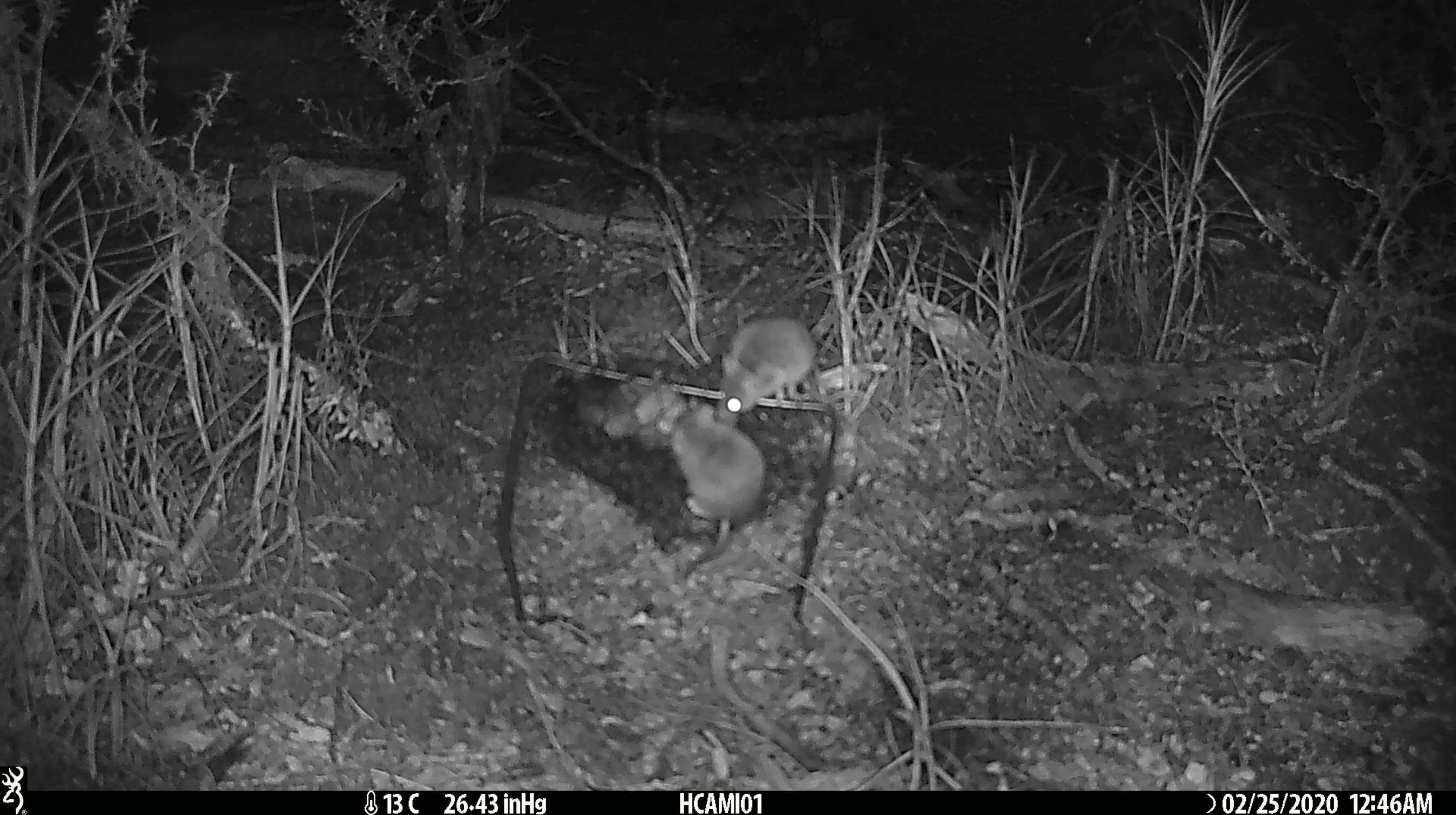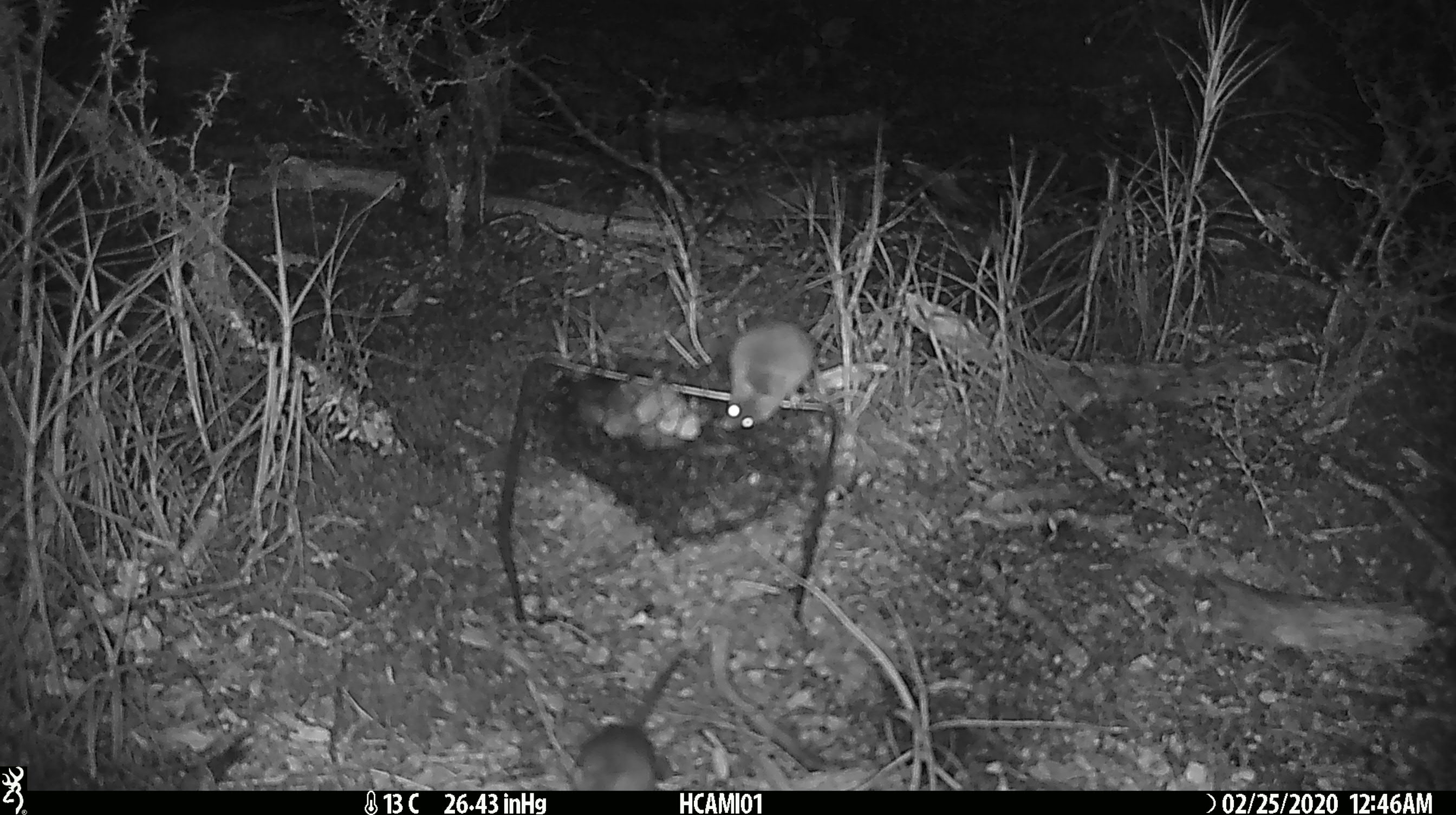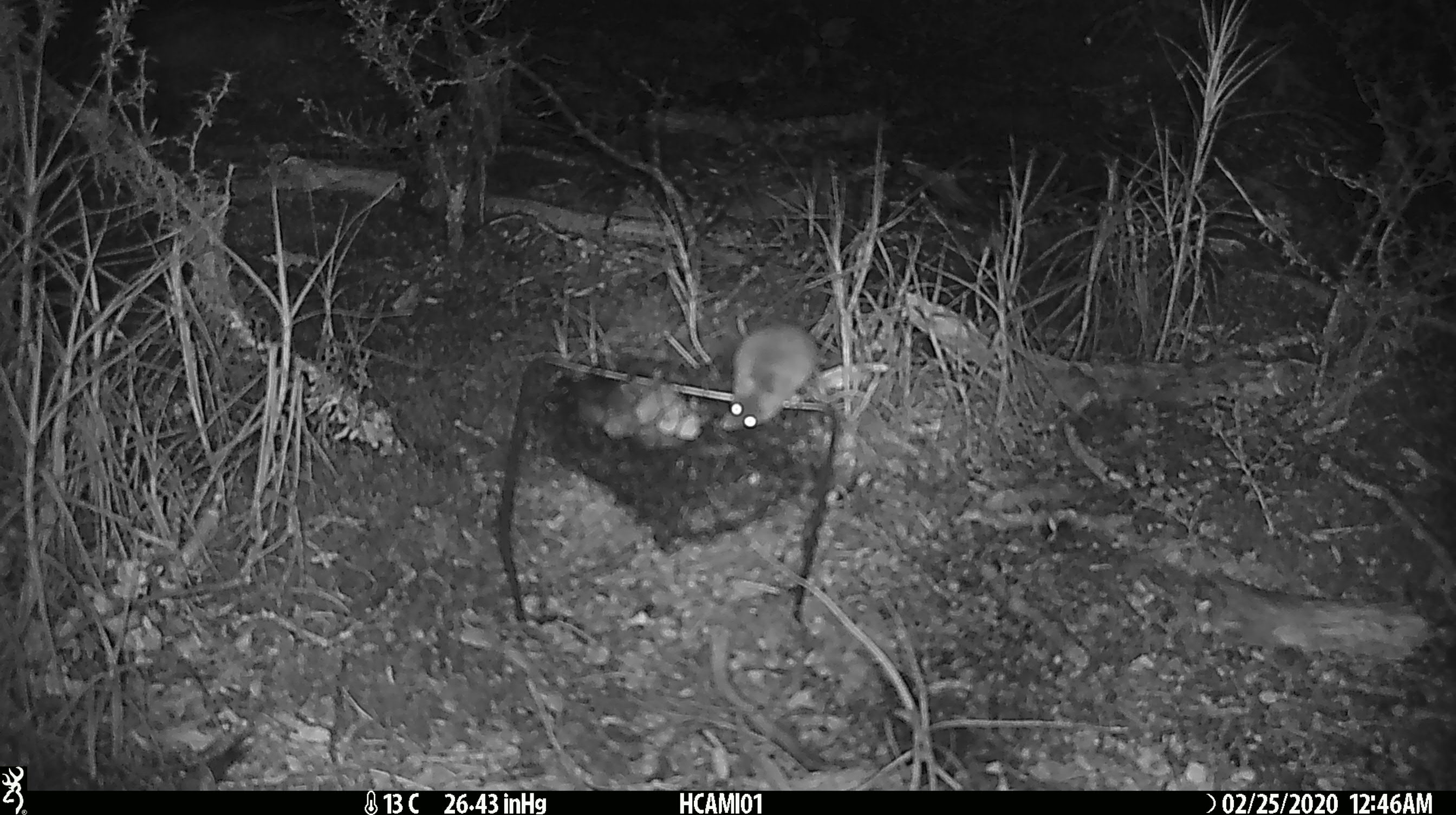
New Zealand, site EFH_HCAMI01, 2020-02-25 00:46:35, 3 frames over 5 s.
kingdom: Animalia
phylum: Chordata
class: Mammalia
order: Rodentia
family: Muridae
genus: Mus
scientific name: Mus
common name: mouse